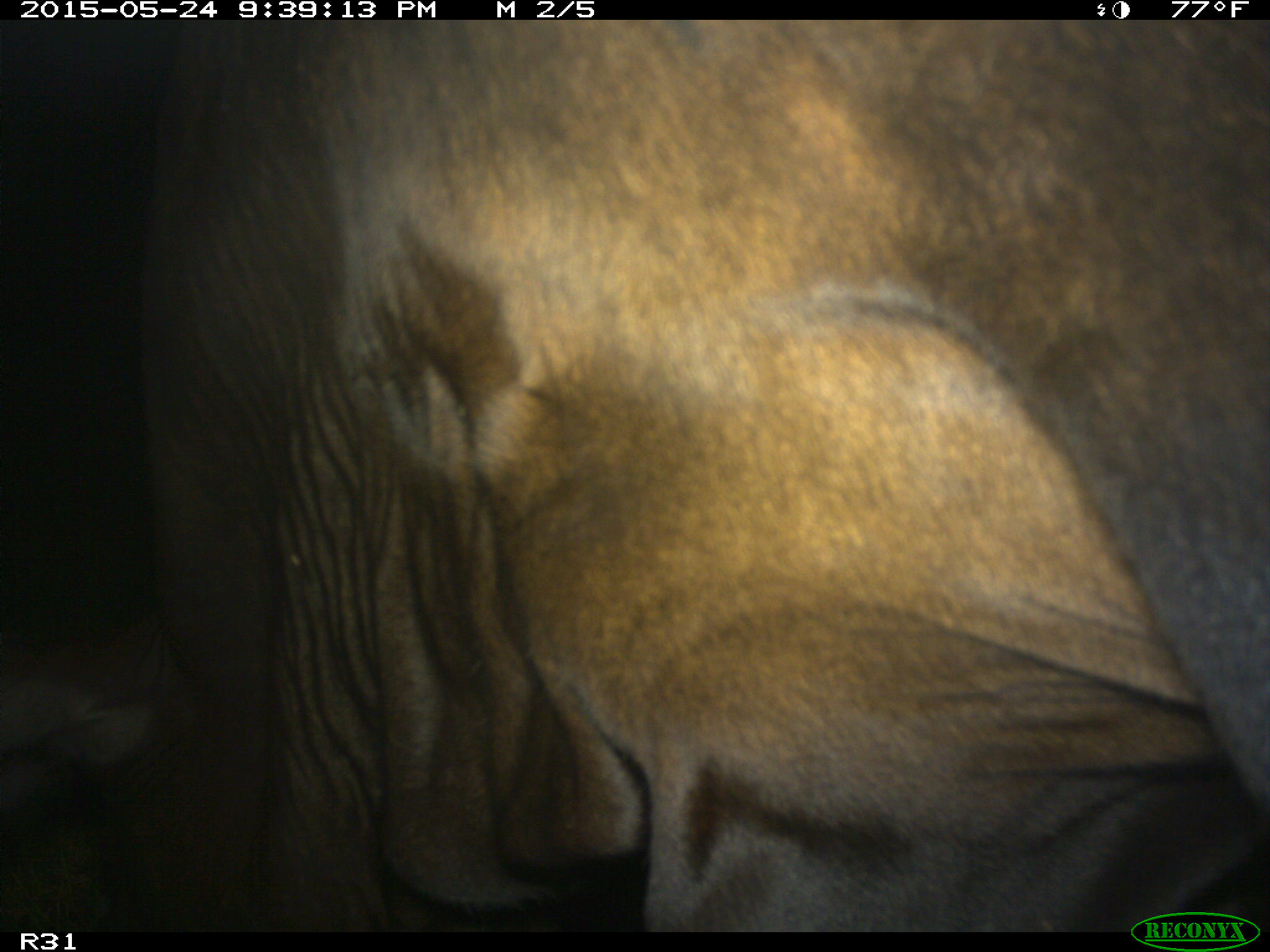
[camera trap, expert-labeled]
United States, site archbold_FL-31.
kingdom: Animalia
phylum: Chordata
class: Mammalia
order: Artiodactyla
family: Bovidae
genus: Bos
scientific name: Bos taurus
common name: domestic cow